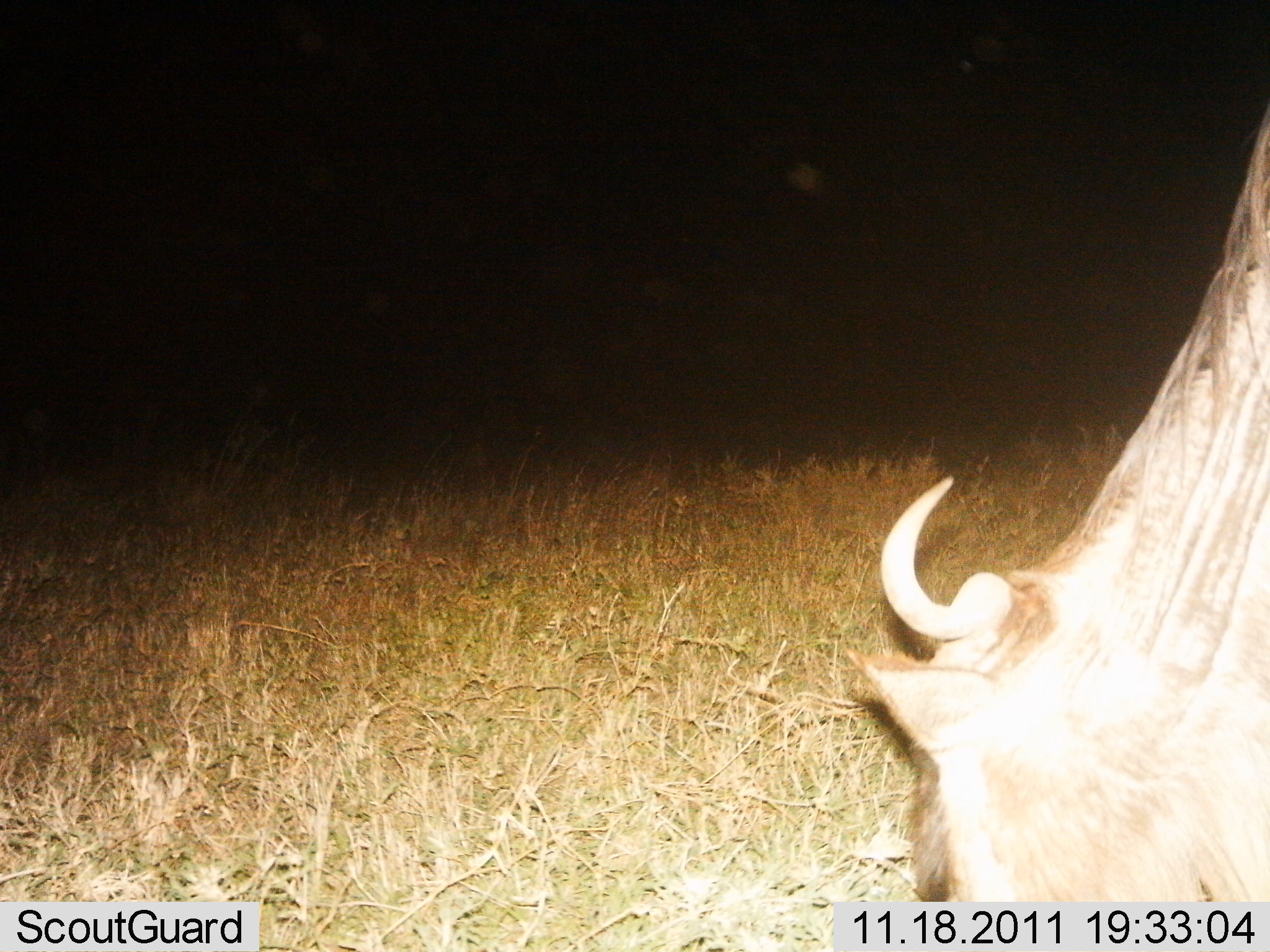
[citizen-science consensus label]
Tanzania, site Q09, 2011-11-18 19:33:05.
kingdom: Animalia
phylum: Chordata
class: Mammalia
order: Artiodactyla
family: Bovidae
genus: Connochaetes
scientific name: Connochaetes taurinus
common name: blue wildebeest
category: wildebeest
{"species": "wildebeest (blue wildebeest) (Connochaetes taurinus)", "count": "1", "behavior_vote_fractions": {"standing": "8%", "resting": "0%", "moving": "0%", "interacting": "0%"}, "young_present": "0%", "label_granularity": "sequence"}